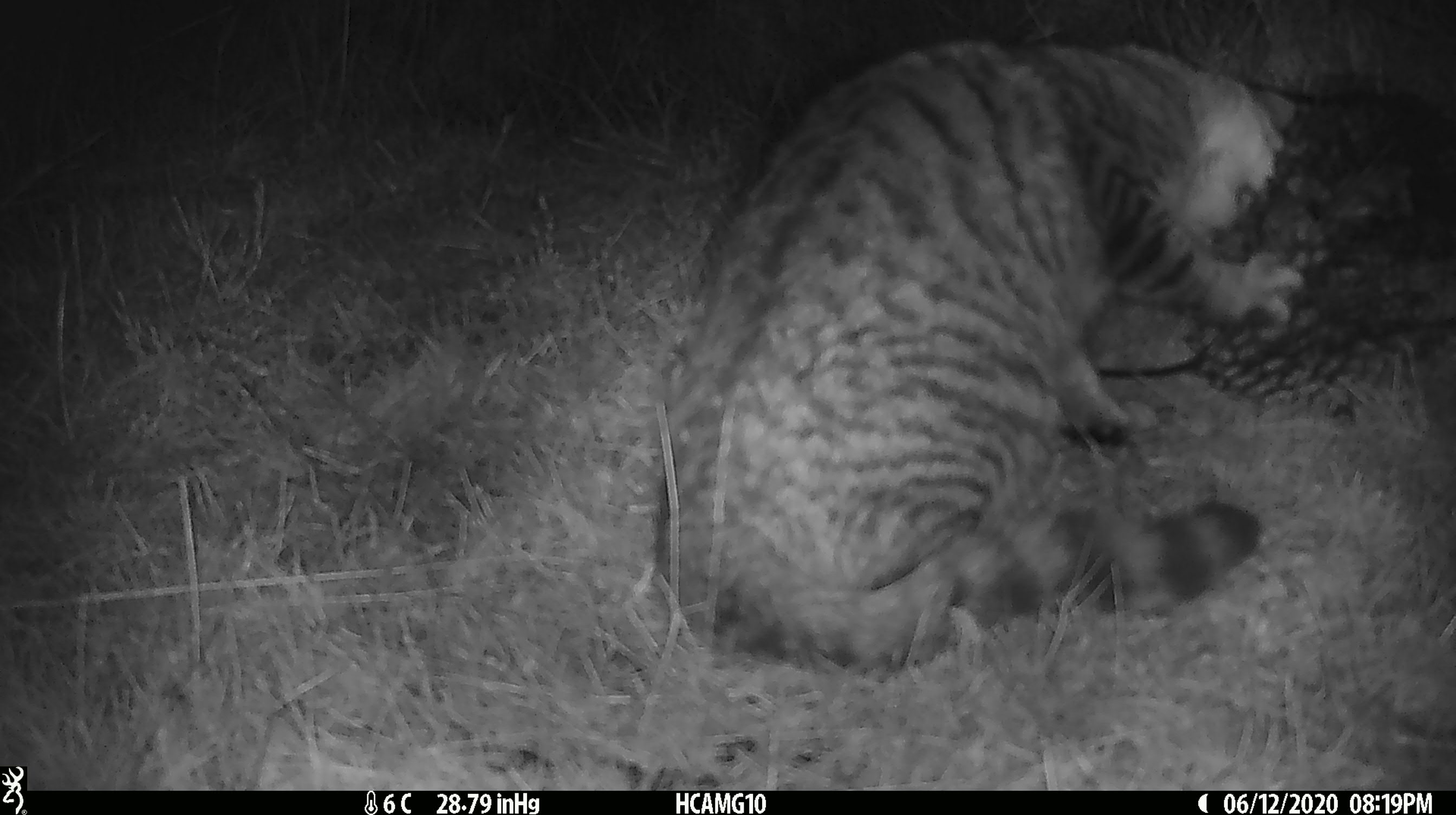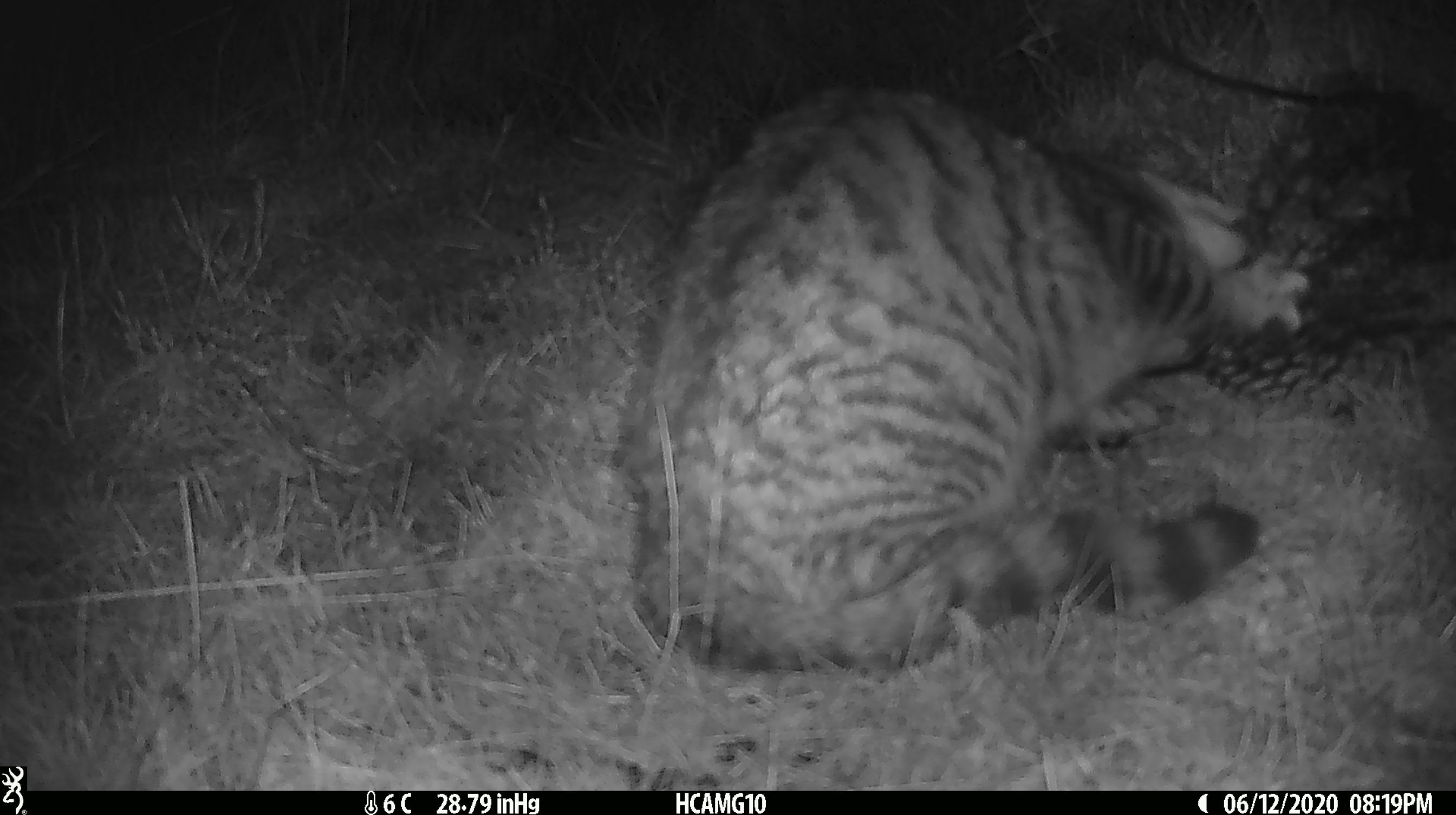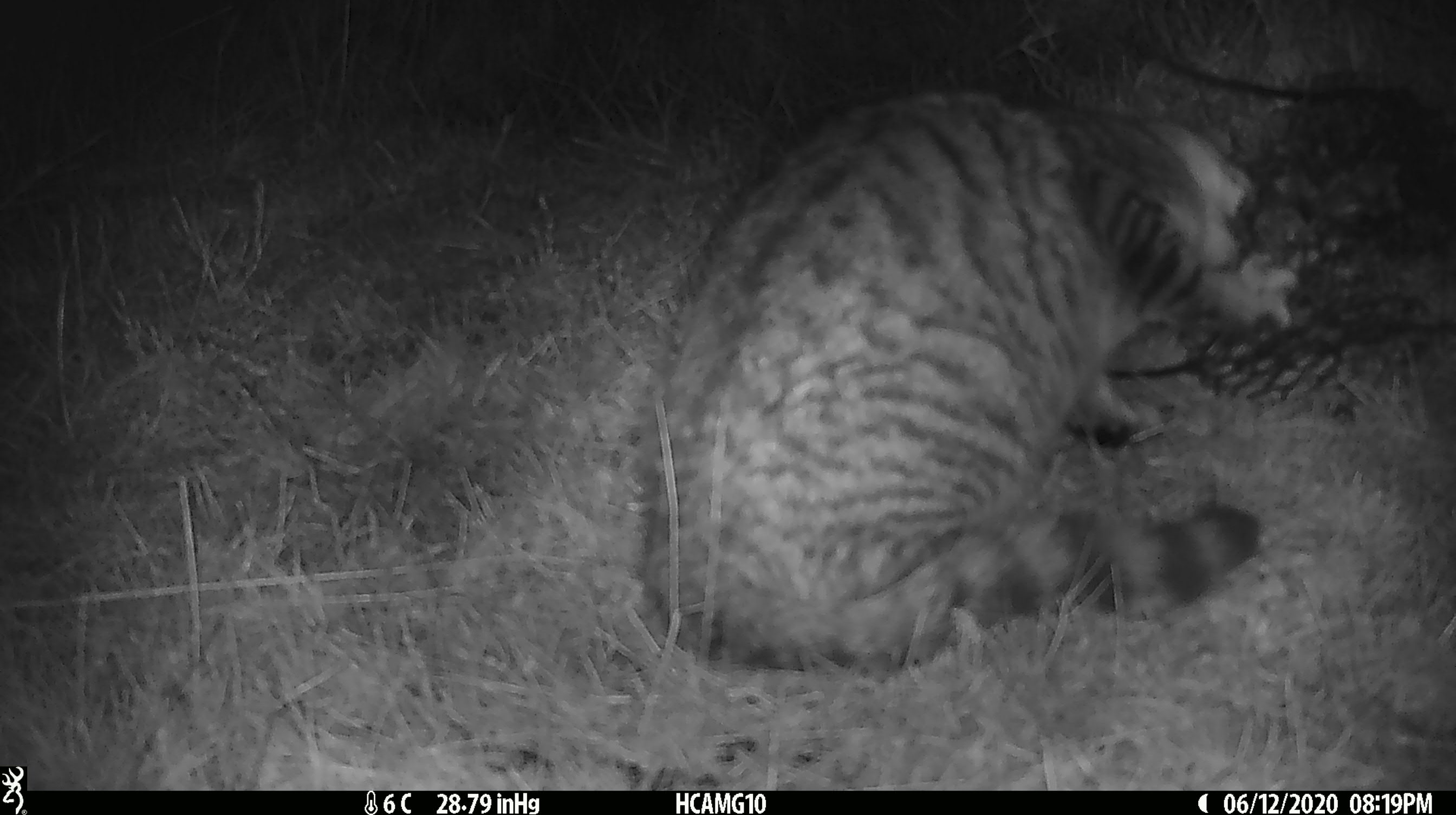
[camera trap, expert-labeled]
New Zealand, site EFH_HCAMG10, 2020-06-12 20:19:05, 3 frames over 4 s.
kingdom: Animalia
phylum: Chordata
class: Mammalia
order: Carnivora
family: Felidae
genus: Felis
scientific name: Felis catus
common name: domestic cat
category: cat